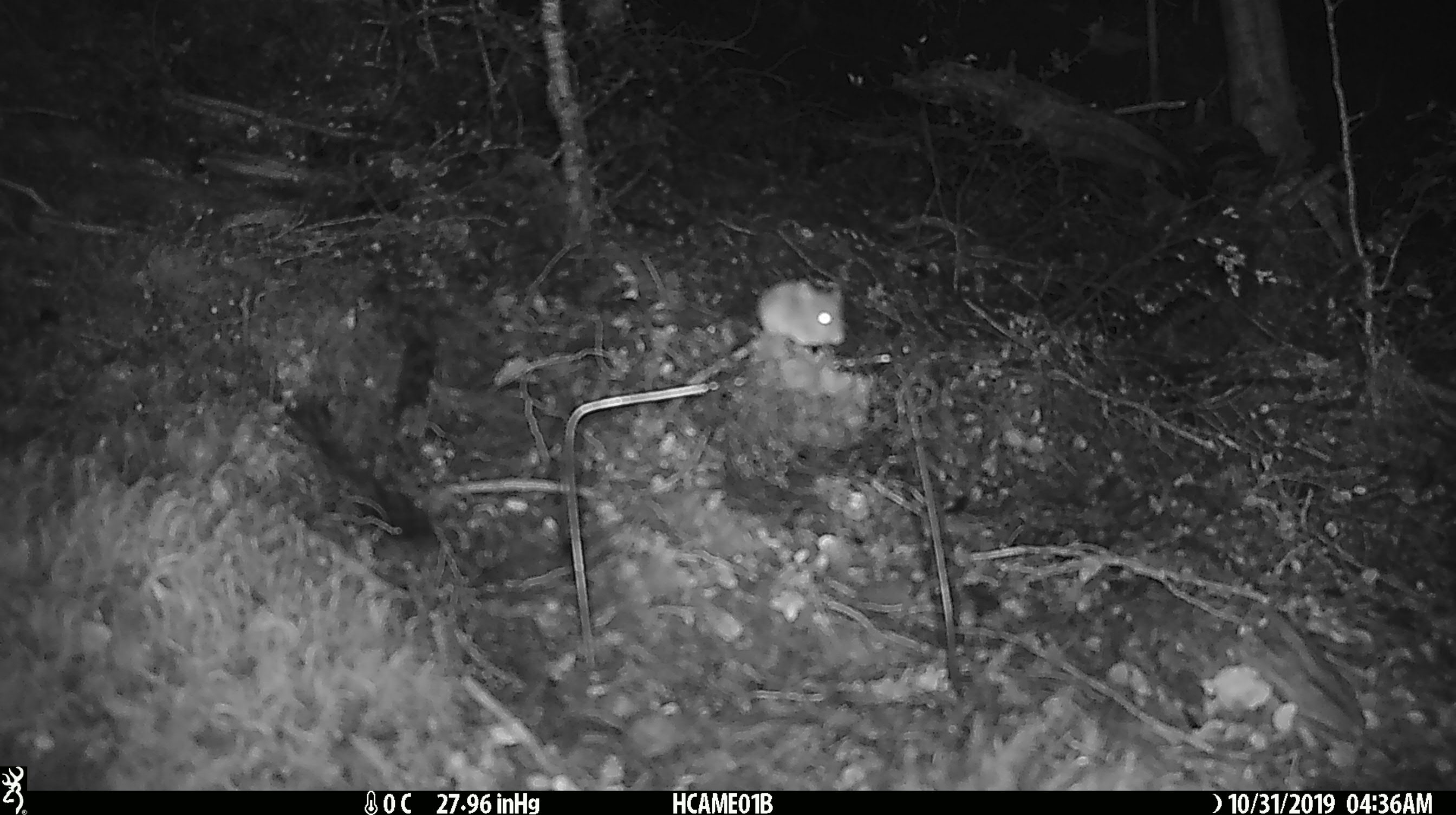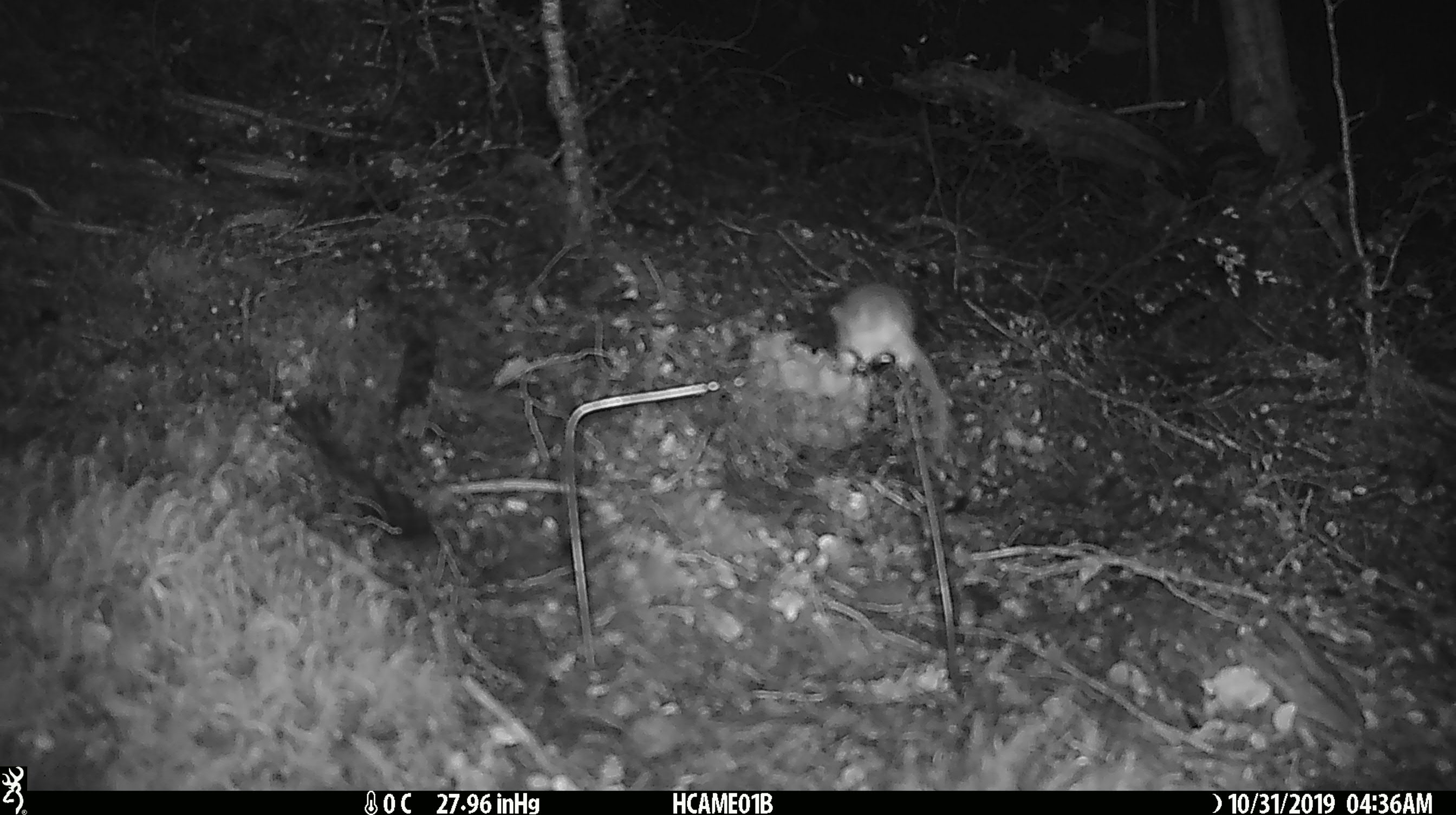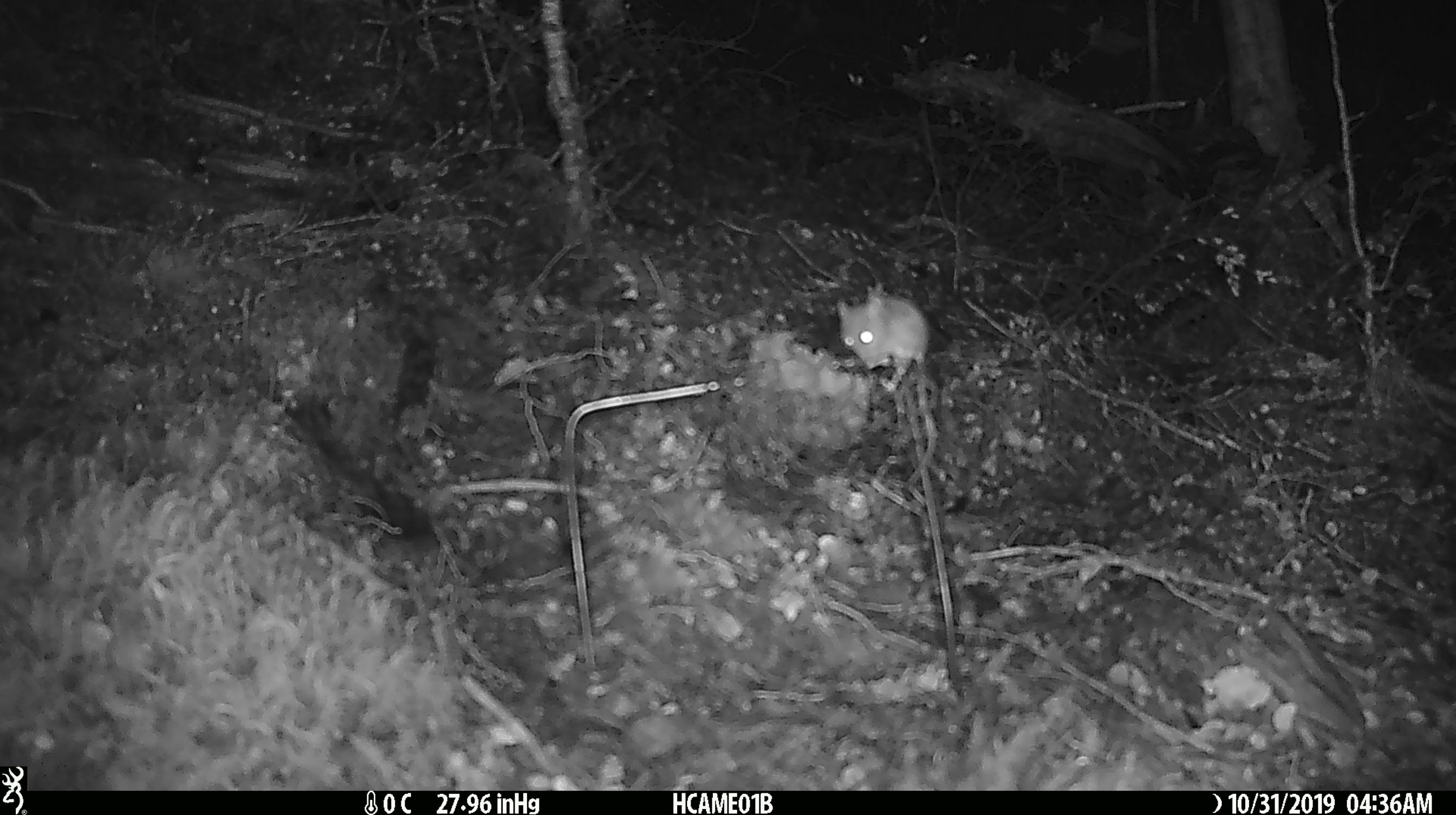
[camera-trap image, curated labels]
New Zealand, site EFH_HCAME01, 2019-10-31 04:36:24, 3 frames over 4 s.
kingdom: Animalia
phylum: Chordata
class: Mammalia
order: Rodentia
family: Muridae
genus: Mus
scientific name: Mus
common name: mouse